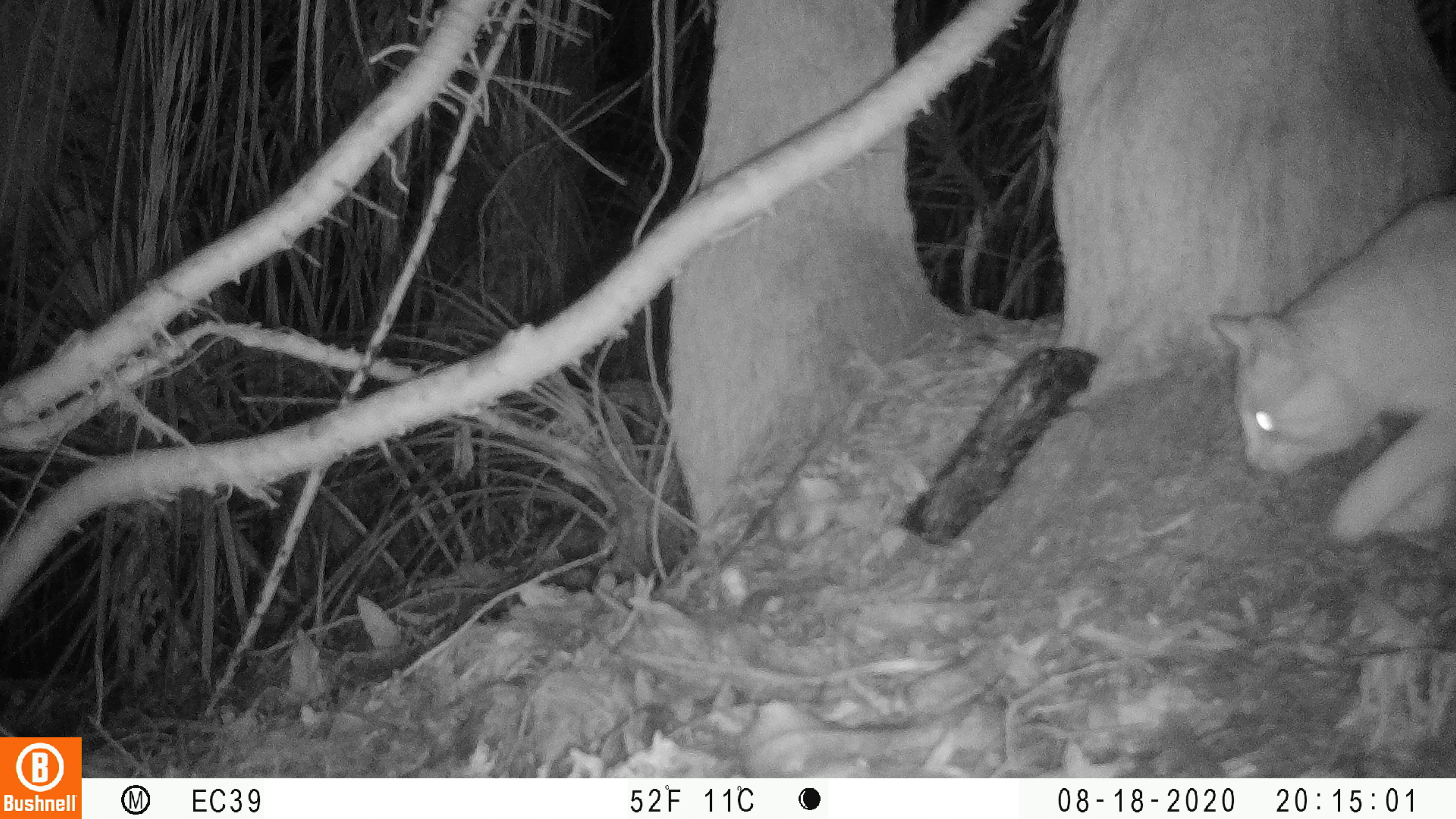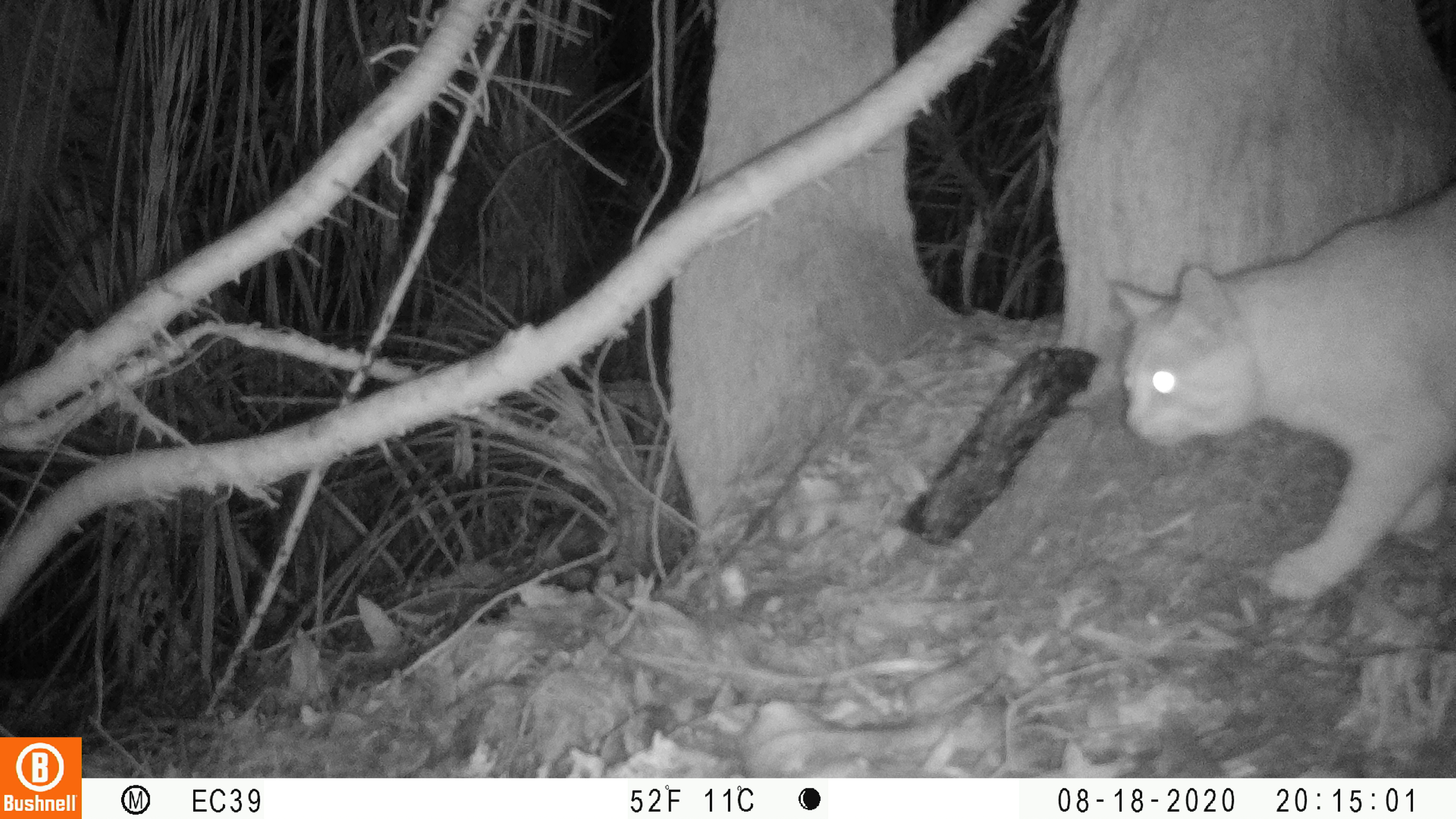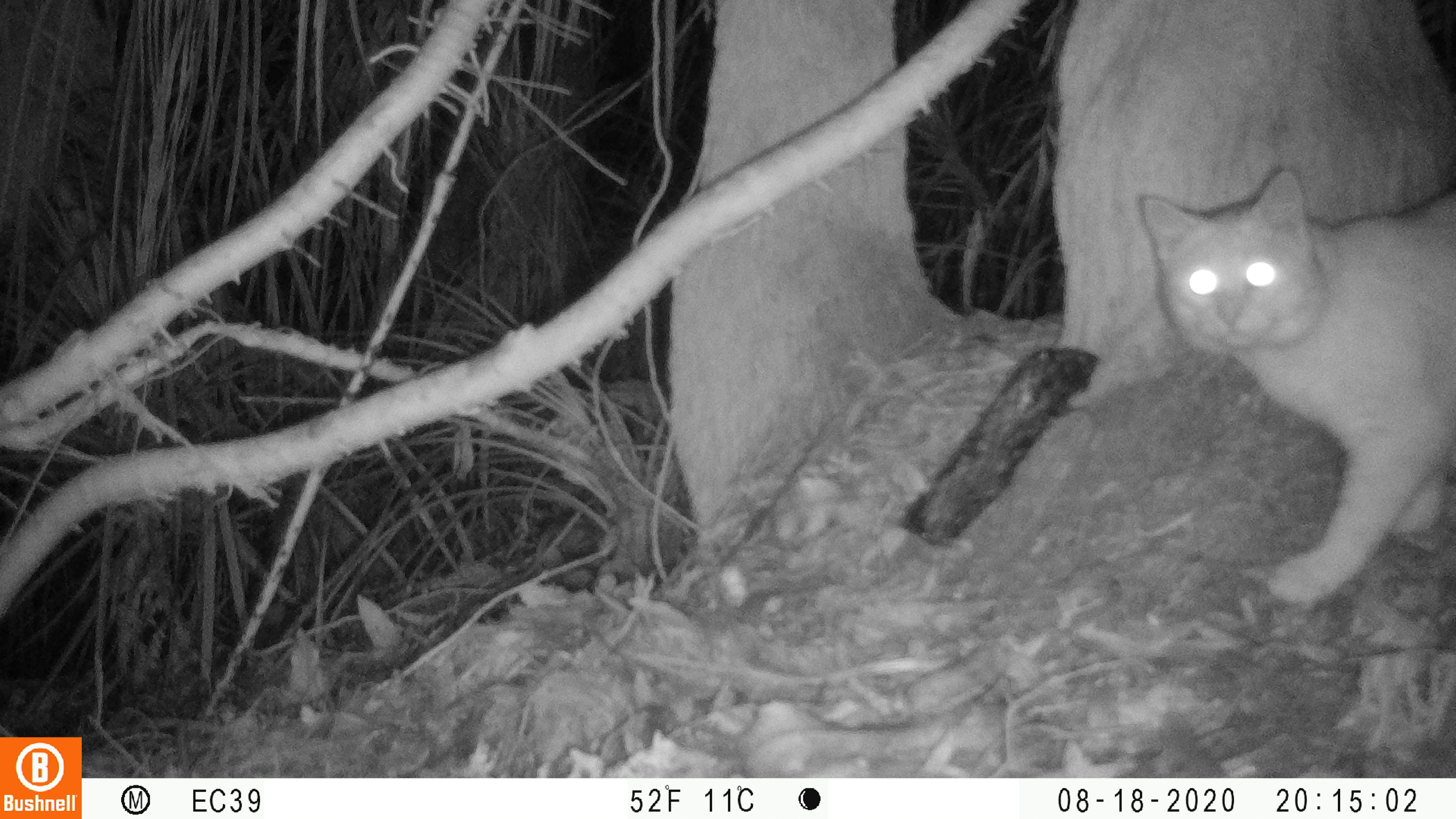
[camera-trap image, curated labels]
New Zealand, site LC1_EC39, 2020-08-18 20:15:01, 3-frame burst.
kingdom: Animalia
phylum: Chordata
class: Mammalia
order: Carnivora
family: Felidae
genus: Felis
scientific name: Felis catus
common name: domestic cat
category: cat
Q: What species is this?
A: Cat (domestic cat) (Felis catus).